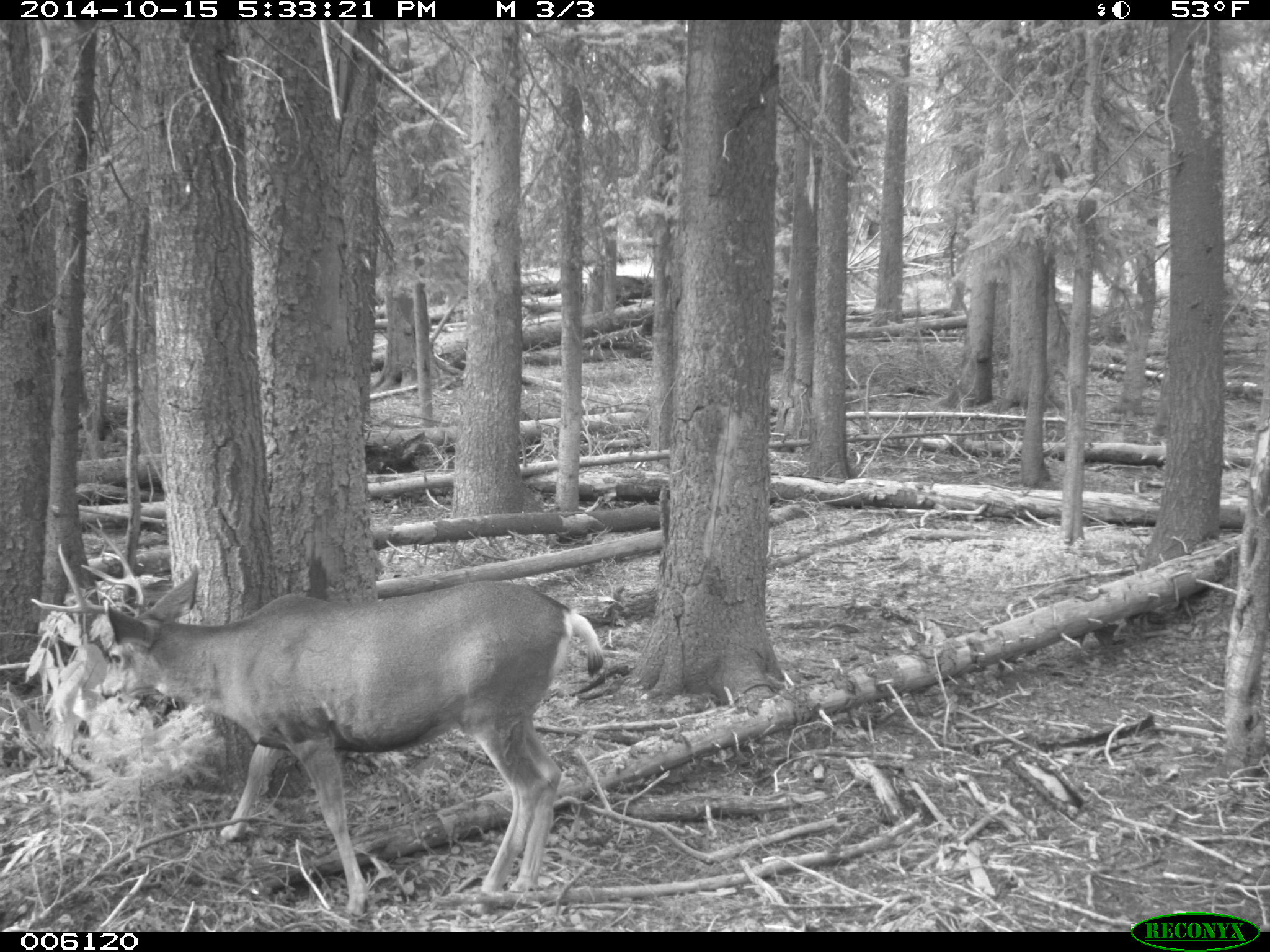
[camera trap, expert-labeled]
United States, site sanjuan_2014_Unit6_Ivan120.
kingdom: Animalia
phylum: Chordata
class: Mammalia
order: Artiodactyla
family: Cervidae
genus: Odocoileus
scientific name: Odocoileus hemionus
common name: mule deer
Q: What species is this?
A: Odocoileus hemionus (mule deer).